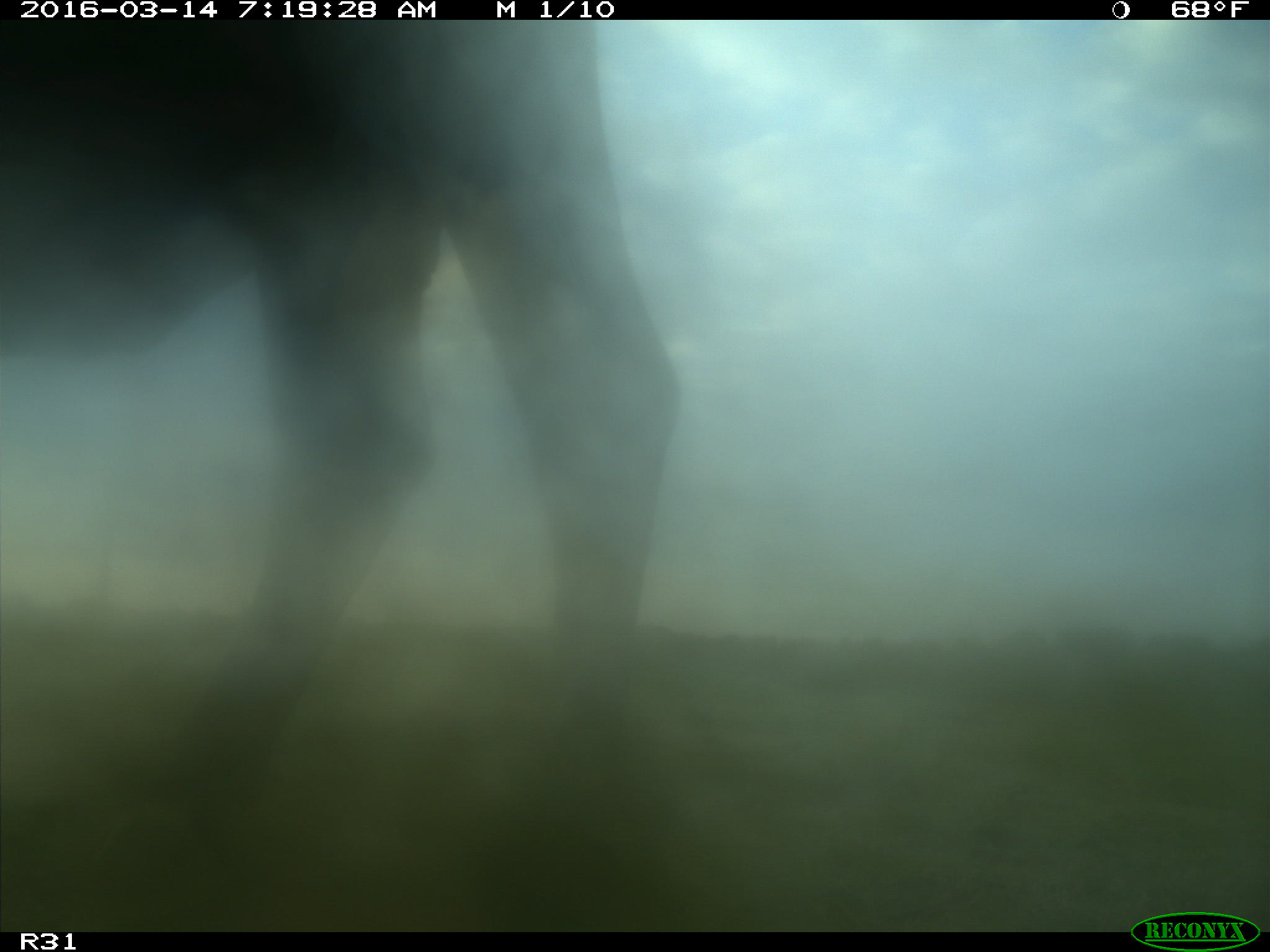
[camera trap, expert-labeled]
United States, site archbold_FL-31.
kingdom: Animalia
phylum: Chordata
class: Mammalia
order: Artiodactyla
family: Bovidae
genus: Bos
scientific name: Bos taurus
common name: domestic cow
Bos taurus (domestic cow).